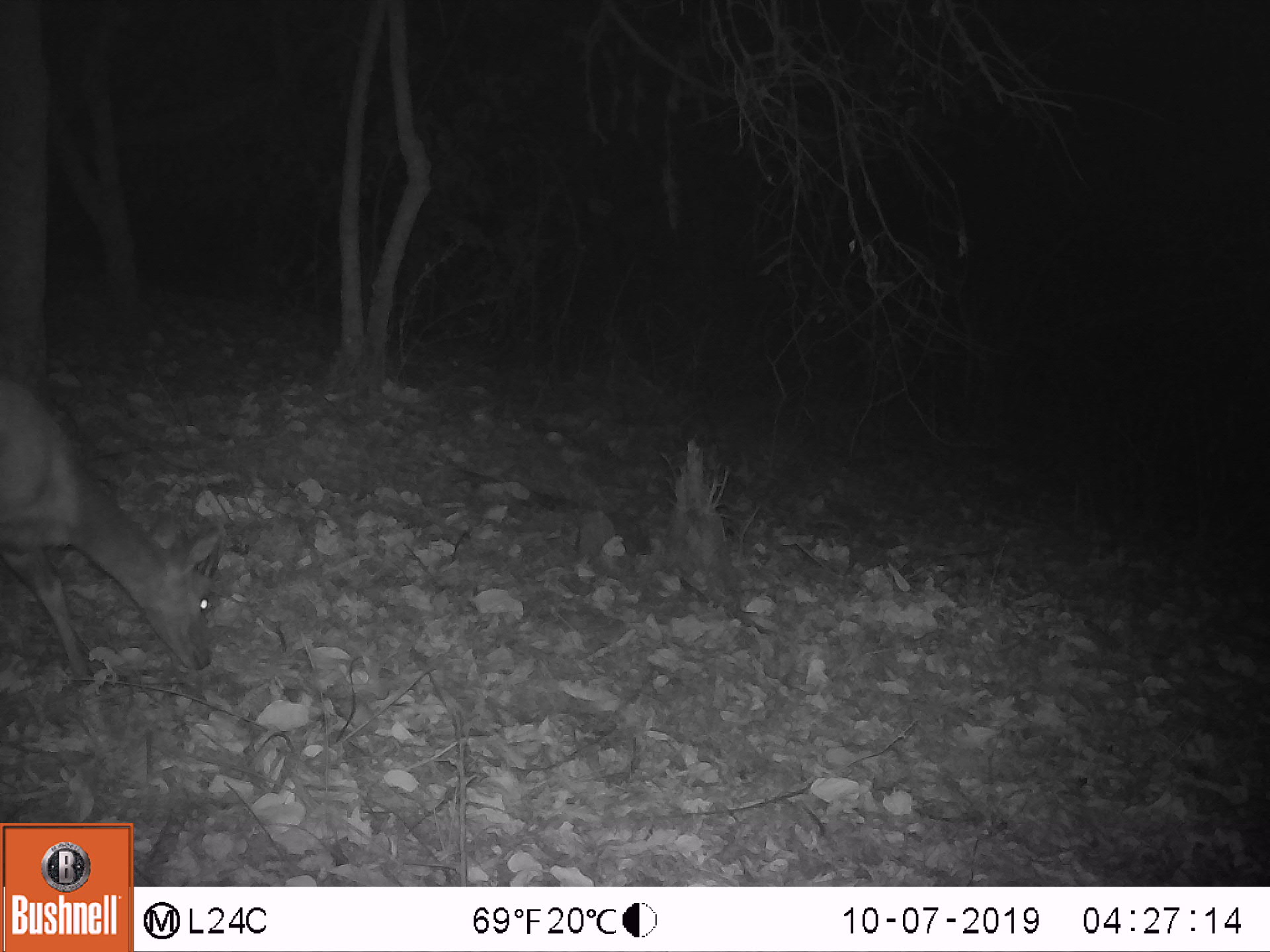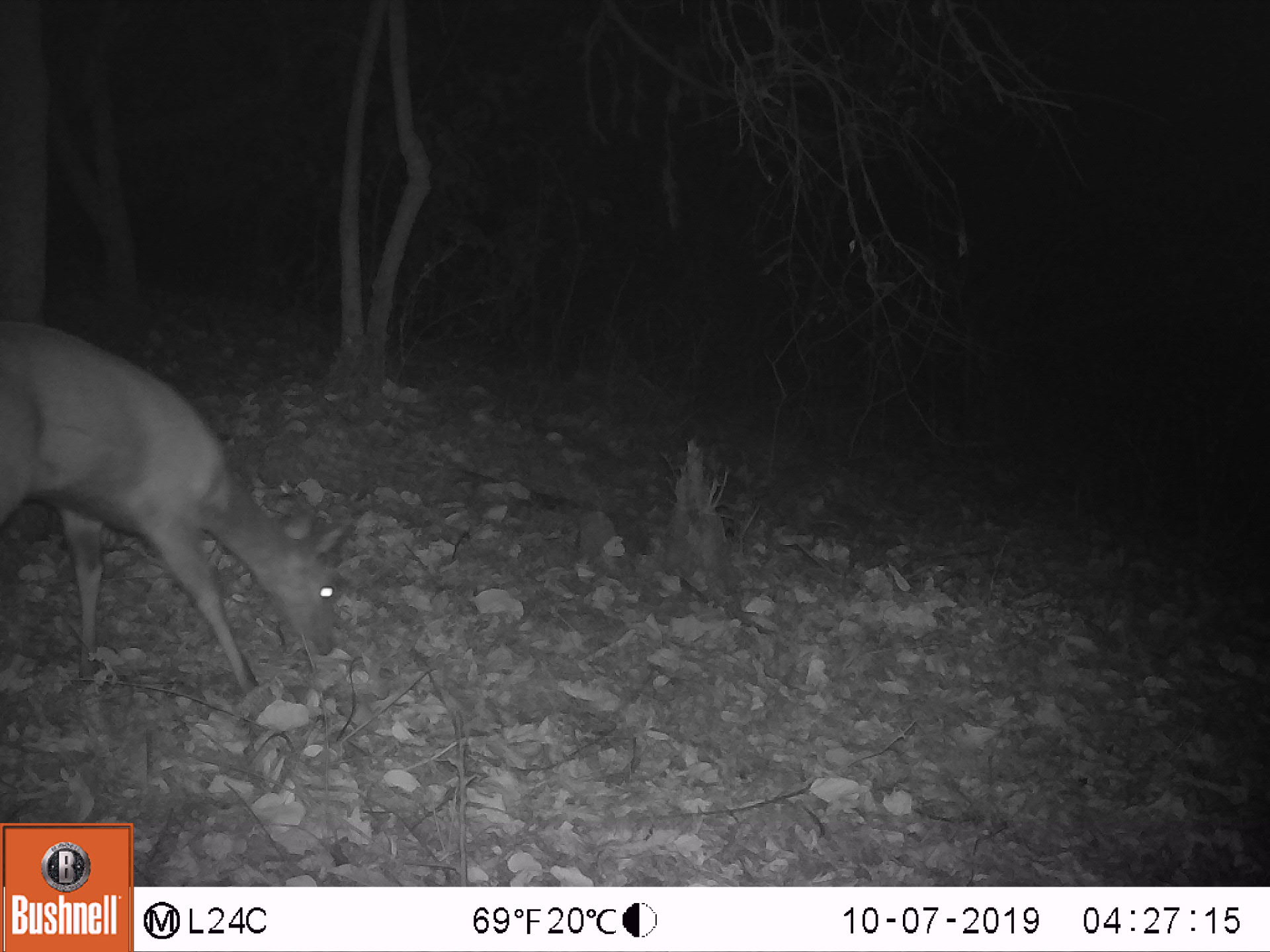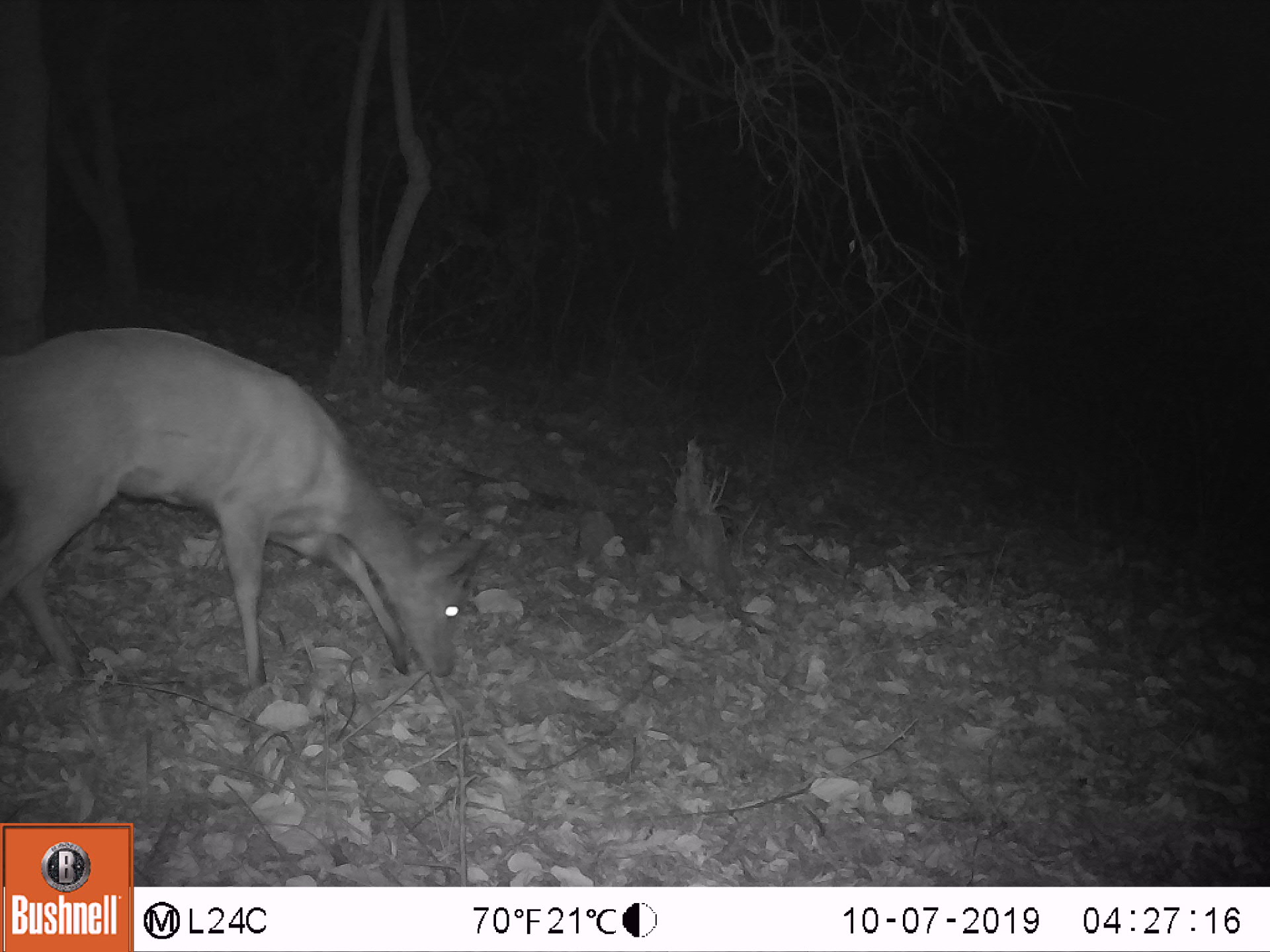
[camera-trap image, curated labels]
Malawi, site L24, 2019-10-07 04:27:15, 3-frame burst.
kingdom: Animalia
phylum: Chordata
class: Mammalia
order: Artiodactyla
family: Bovidae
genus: Tragelaphus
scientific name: Tragelaphus sylvaticus sylvaticus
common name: cape bushbuck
Cape bushbuck (Tragelaphus sylvaticus sylvaticus), count 1.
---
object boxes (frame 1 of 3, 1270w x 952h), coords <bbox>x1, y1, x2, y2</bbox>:
cape bushbuck: <bbox>5, 369, 233, 696</bbox>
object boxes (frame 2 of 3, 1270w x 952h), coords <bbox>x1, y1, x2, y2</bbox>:
cape bushbuck: <bbox>0, 314, 370, 701</bbox>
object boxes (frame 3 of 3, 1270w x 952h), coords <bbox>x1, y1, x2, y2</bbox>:
cape bushbuck: <bbox>4, 318, 496, 701</bbox>